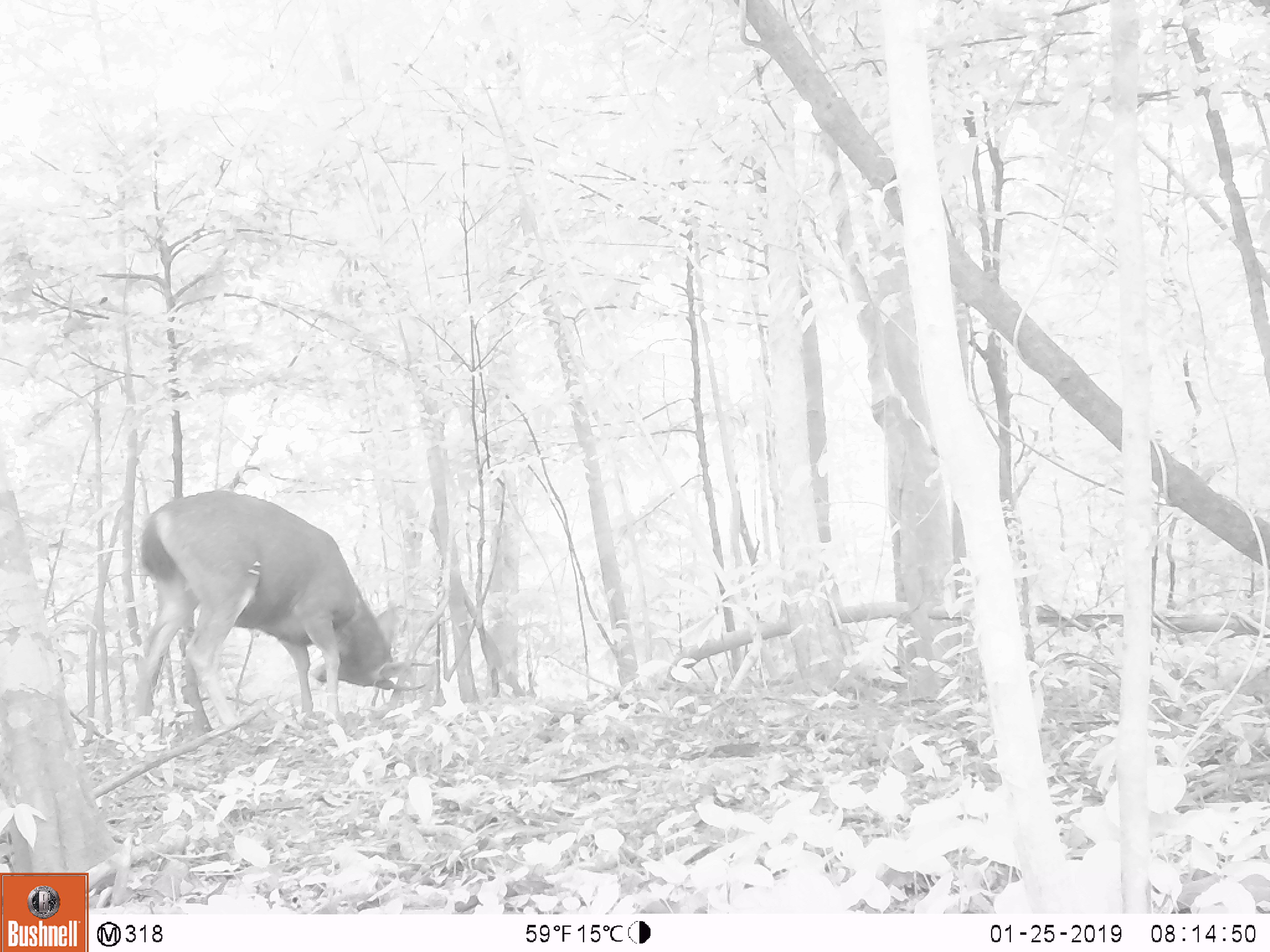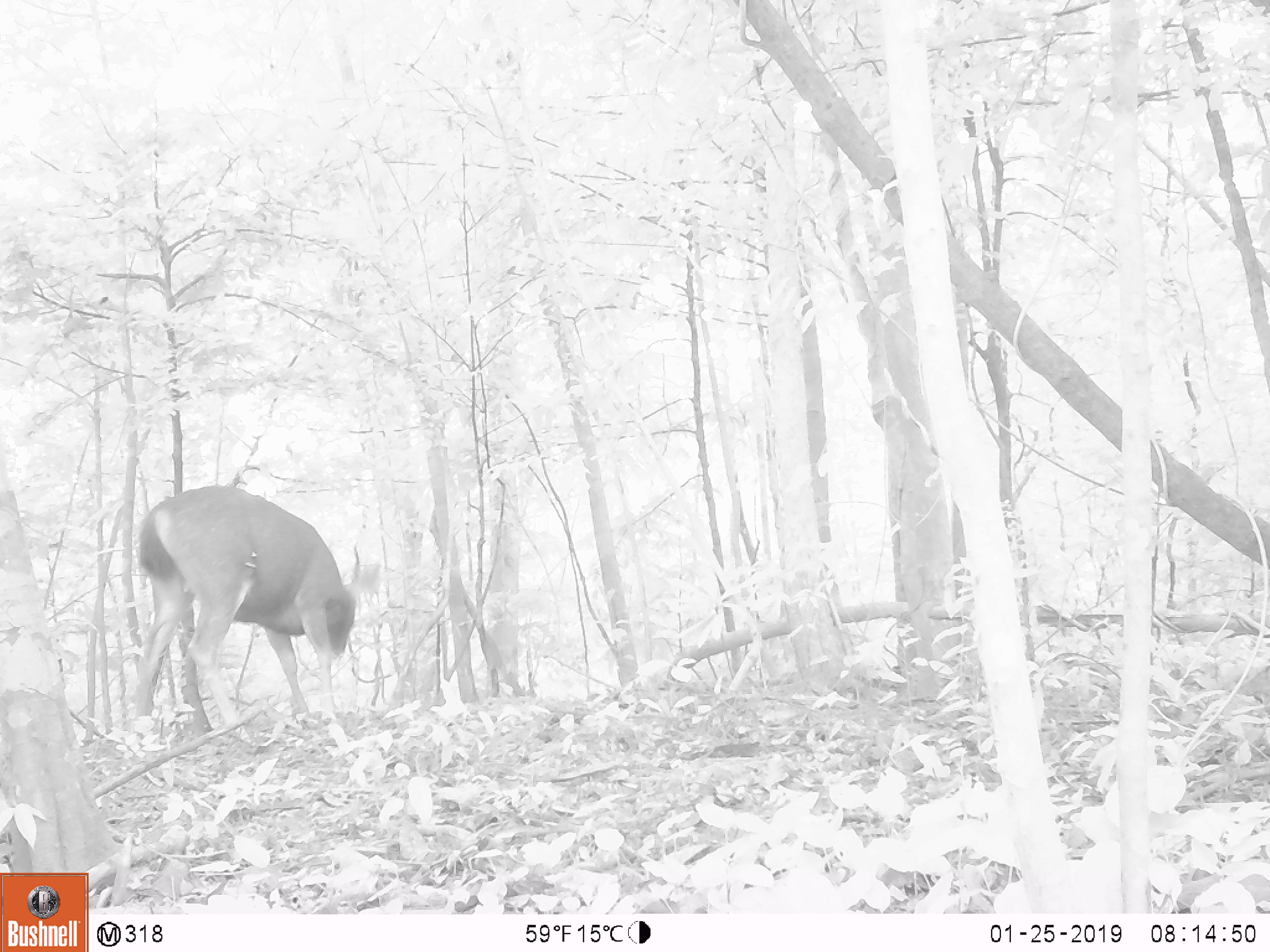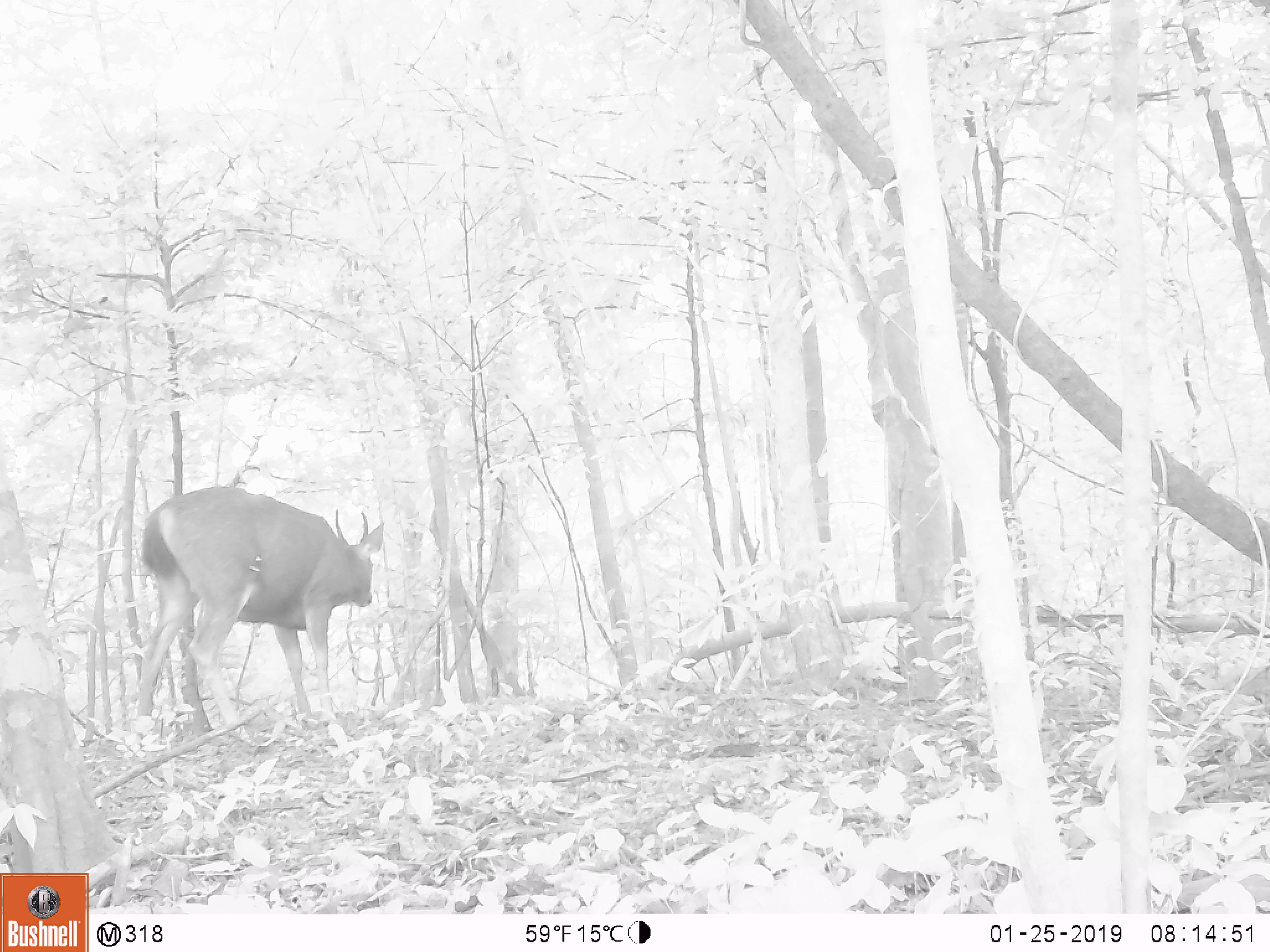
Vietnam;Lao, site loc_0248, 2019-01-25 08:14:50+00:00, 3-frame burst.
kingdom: Animalia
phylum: Chordata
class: Mammalia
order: Artiodactyla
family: Cervidae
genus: Rusa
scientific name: Rusa unicolor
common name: sambar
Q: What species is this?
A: Sambar (Rusa unicolor).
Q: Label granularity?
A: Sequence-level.